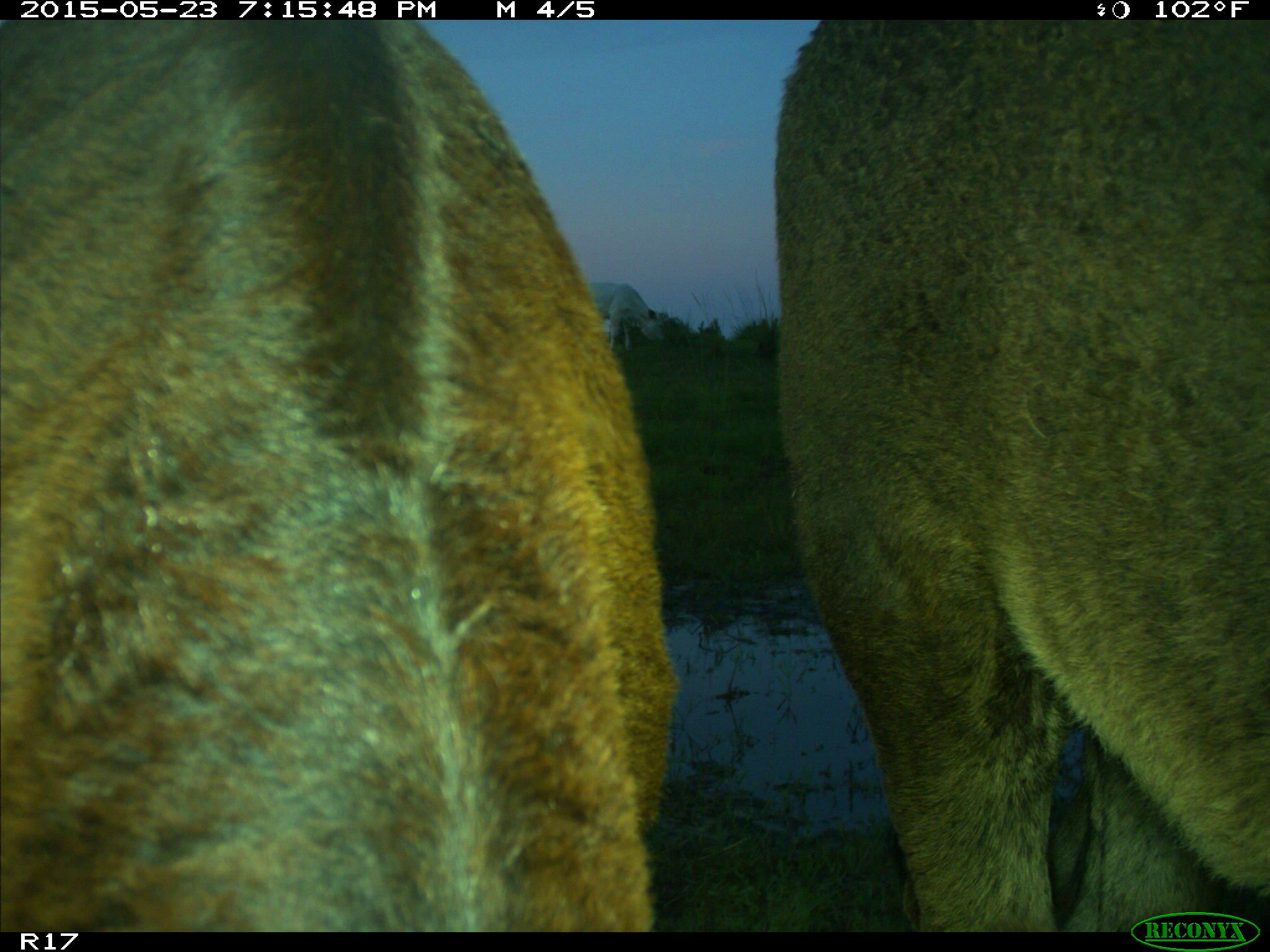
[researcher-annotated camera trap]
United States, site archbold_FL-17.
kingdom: Animalia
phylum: Chordata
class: Mammalia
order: Artiodactyla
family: Bovidae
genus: Bos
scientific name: Bos taurus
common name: domestic cow